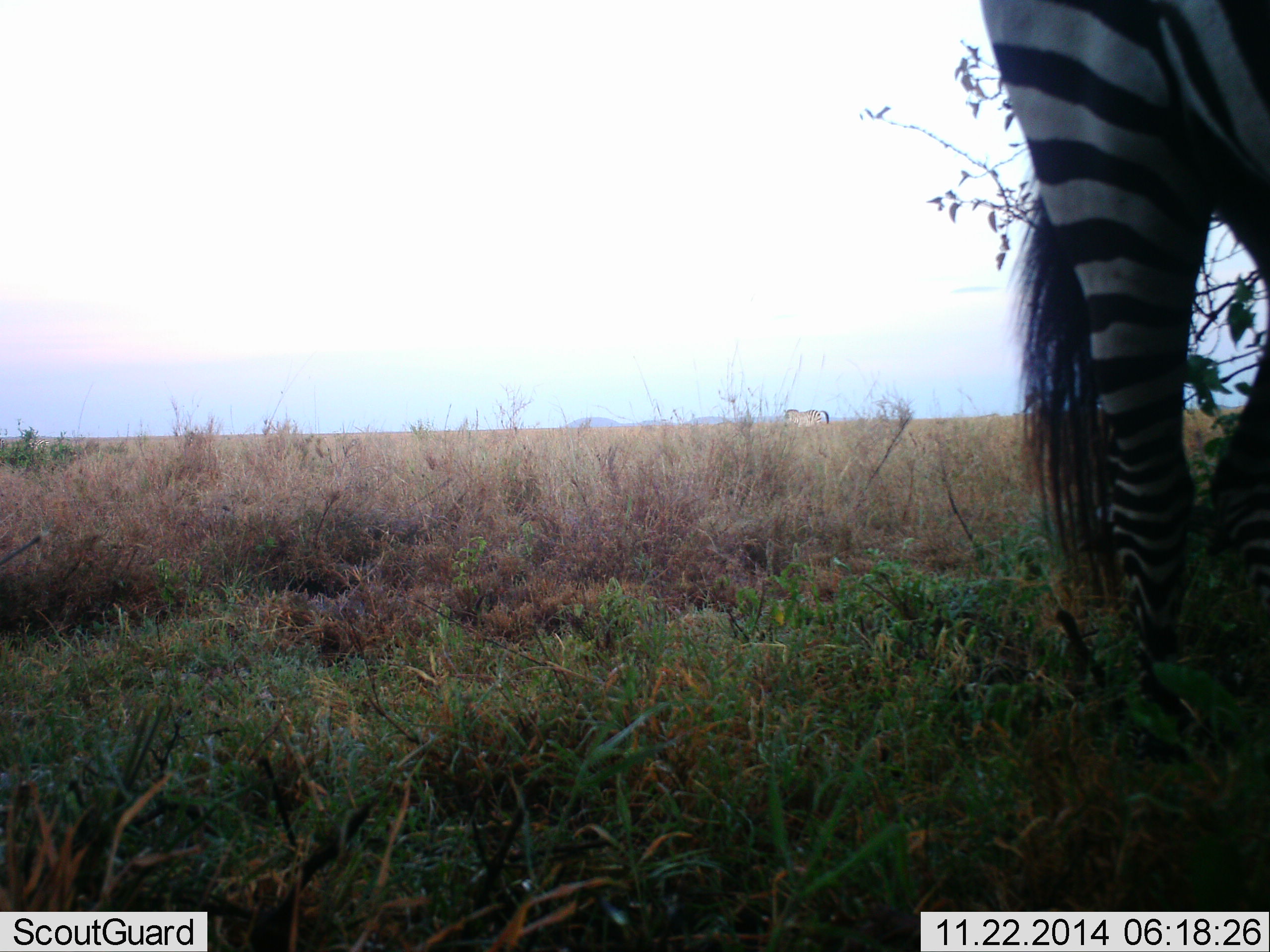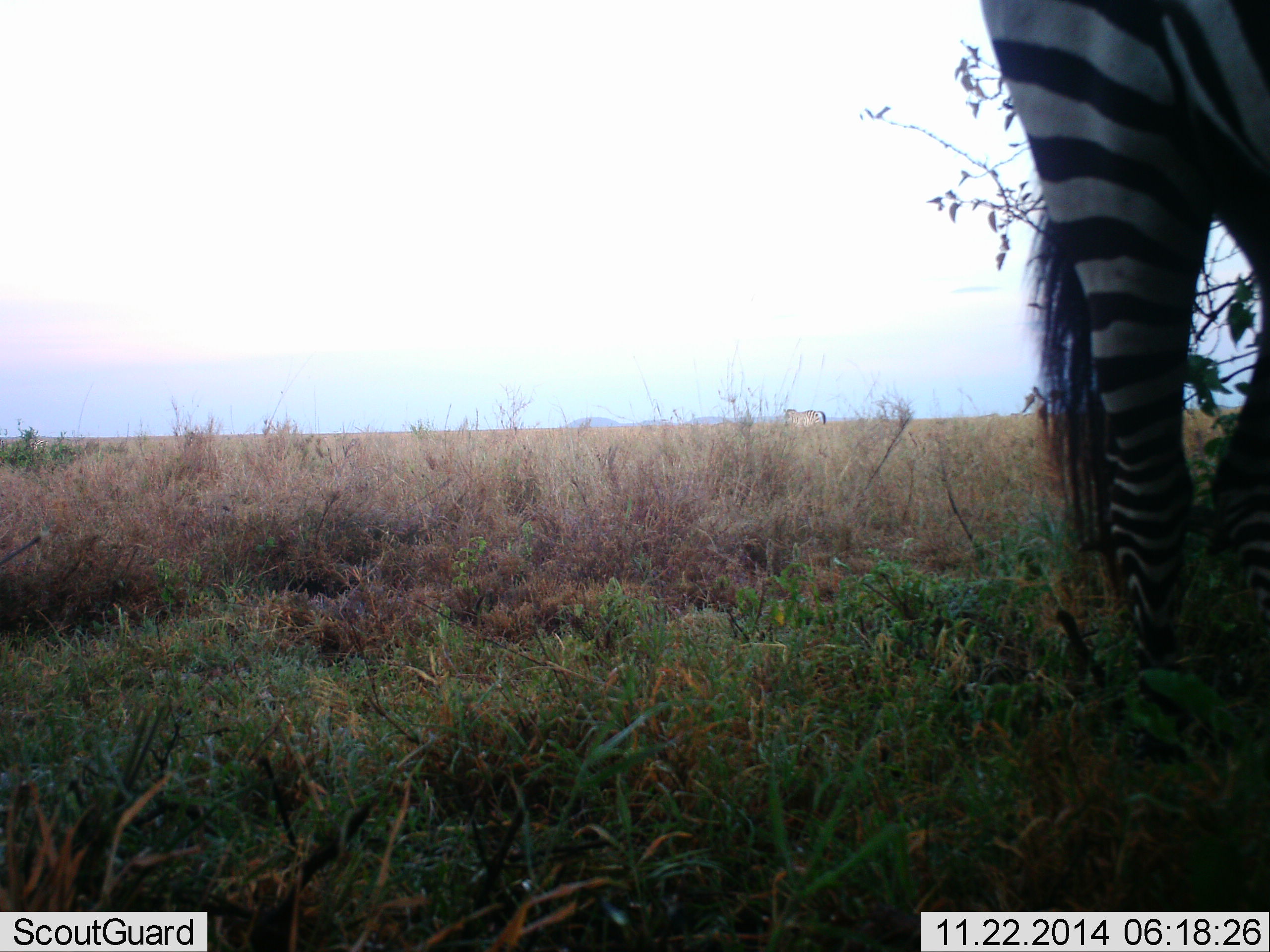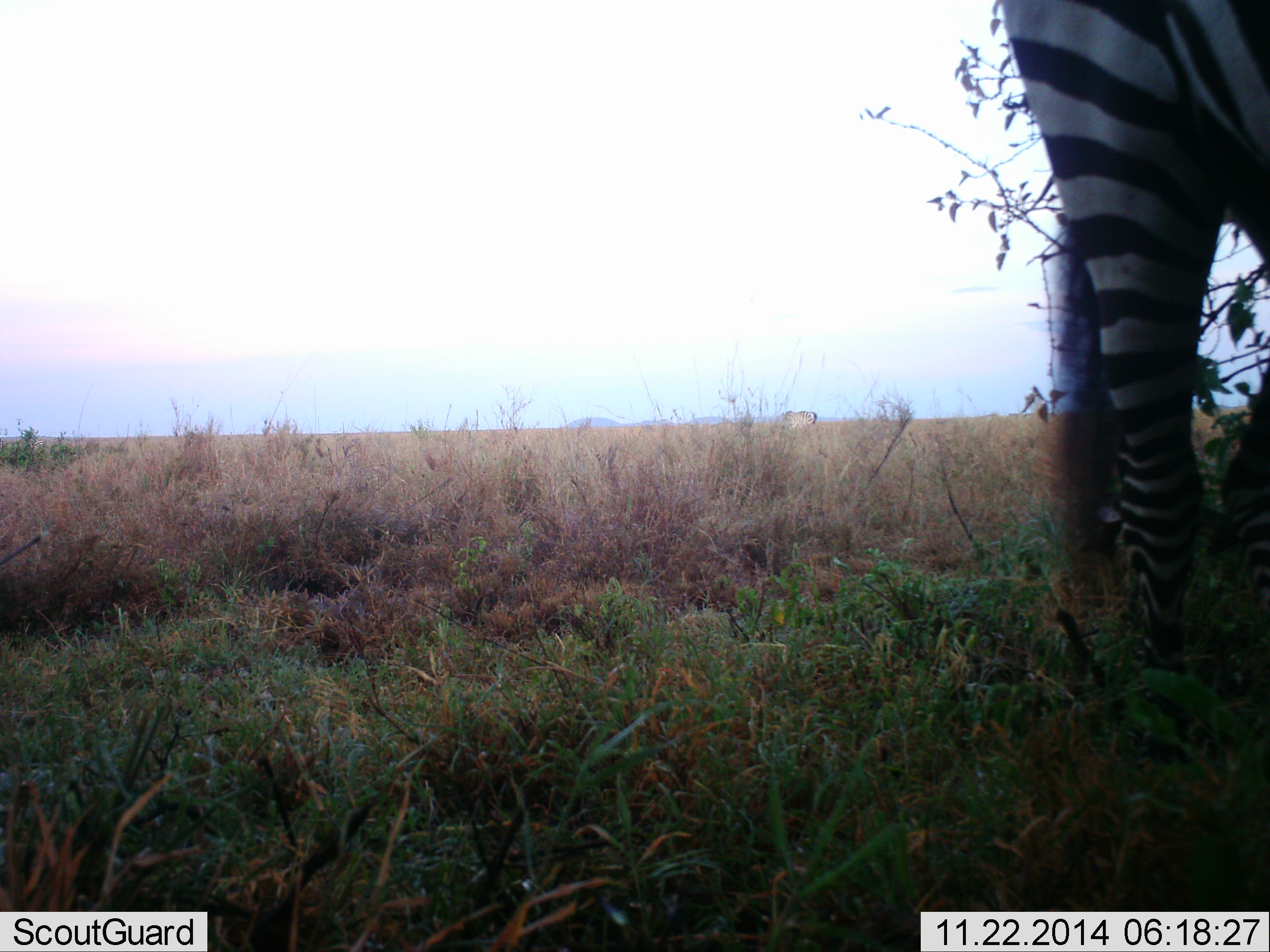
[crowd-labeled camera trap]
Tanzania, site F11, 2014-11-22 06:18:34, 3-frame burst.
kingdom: Animalia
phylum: Chordata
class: Mammalia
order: Perissodactyla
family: Equidae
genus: Equus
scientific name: Equus quagga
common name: plains zebra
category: zebra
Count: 1.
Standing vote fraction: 90%.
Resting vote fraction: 0%.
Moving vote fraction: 0%.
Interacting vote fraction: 0%.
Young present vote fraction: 0%.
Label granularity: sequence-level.